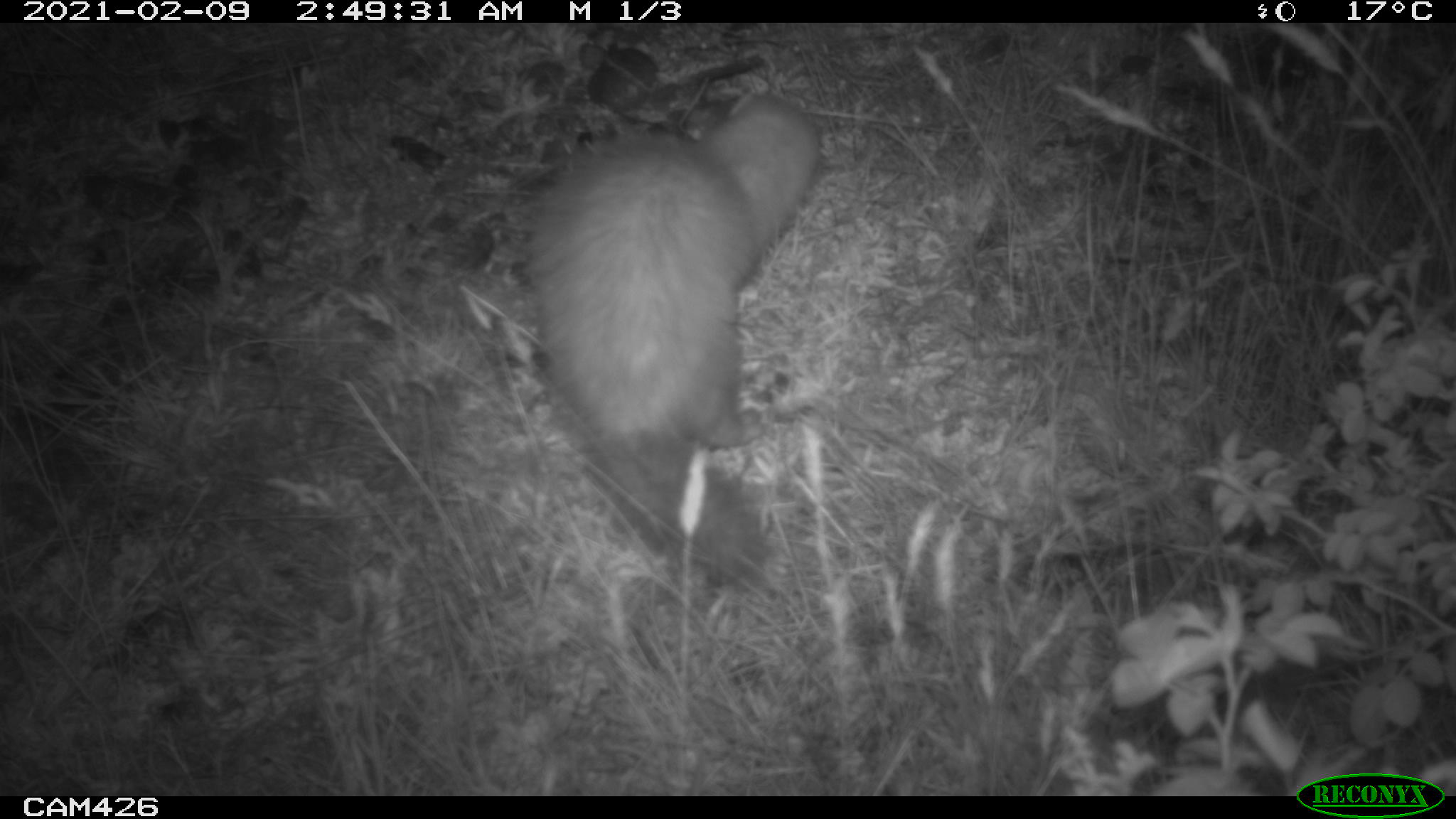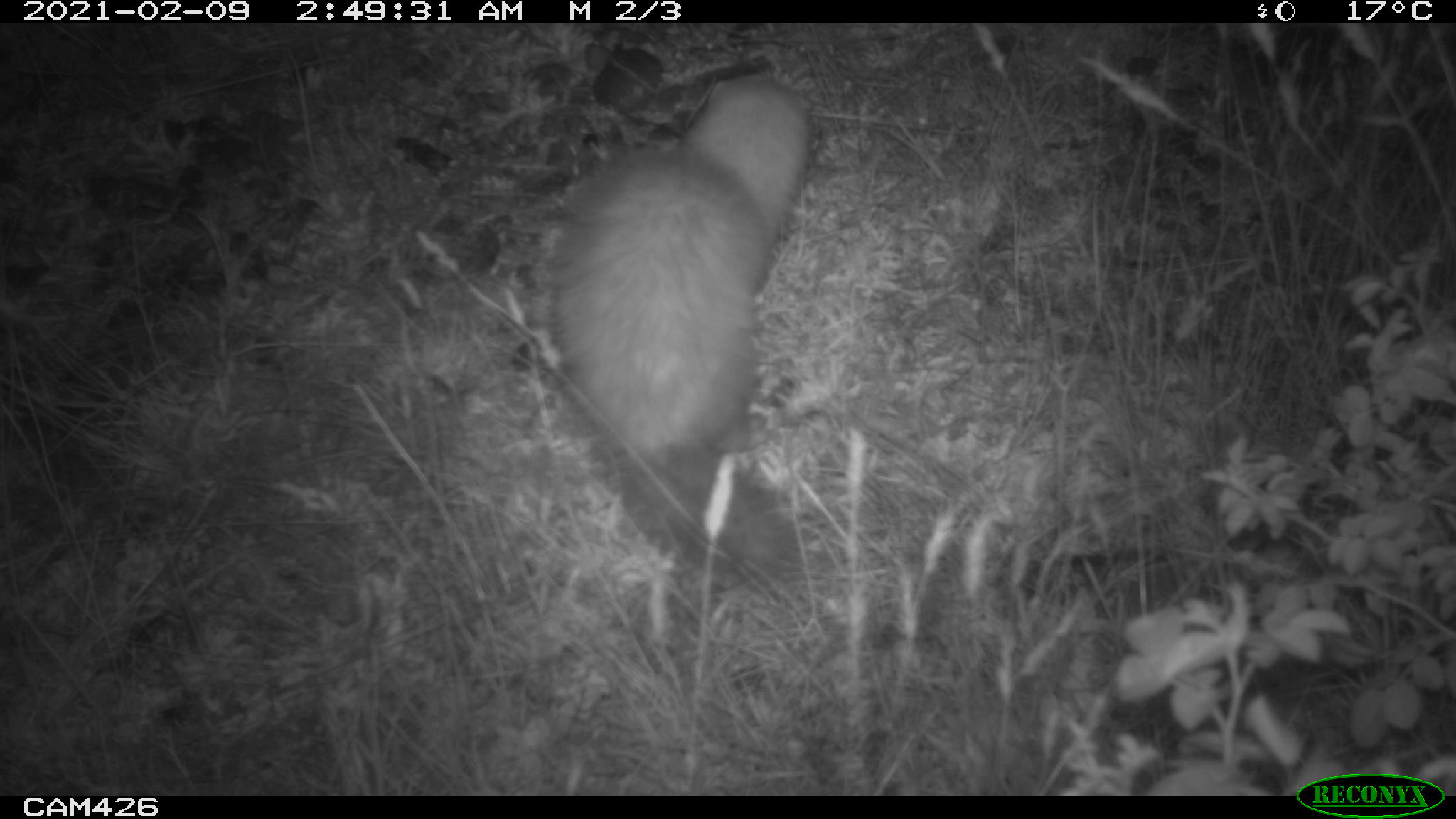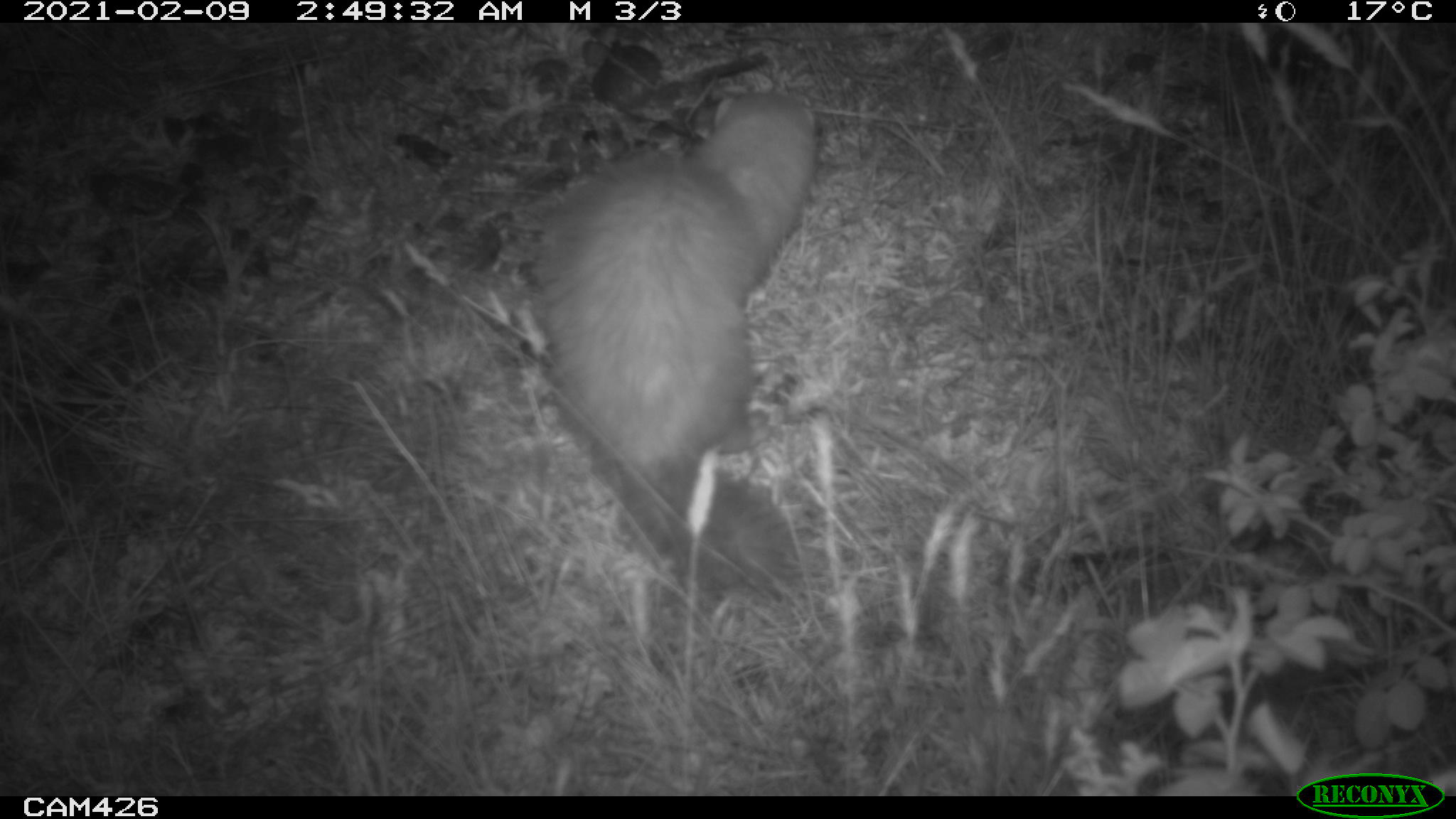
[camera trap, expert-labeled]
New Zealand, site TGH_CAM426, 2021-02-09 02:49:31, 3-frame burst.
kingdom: Animalia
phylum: Chordata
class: Mammalia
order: Carnivora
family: Mustelidae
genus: Mustela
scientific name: Mustela furo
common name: ferret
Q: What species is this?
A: Ferret (Mustela furo).